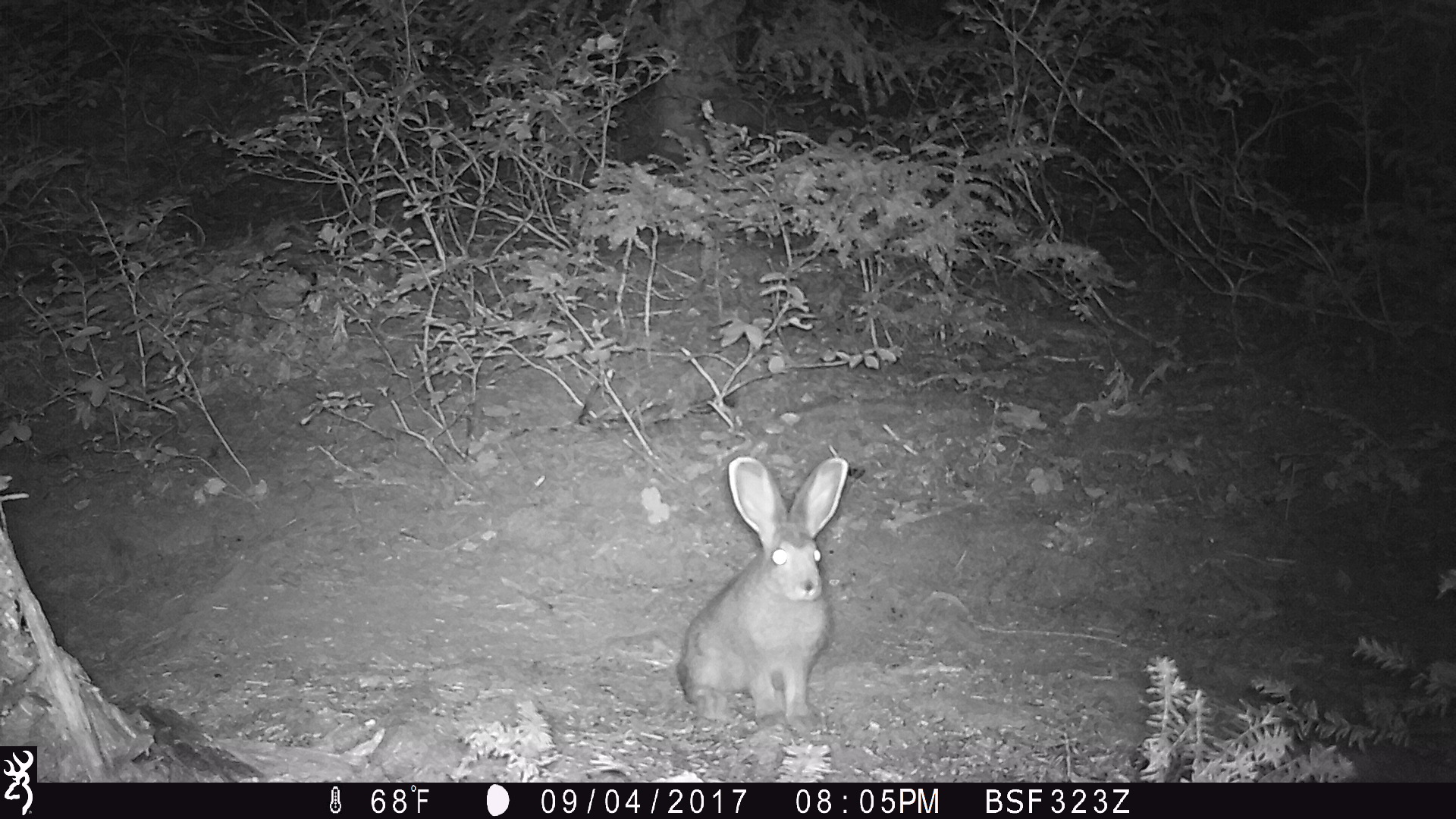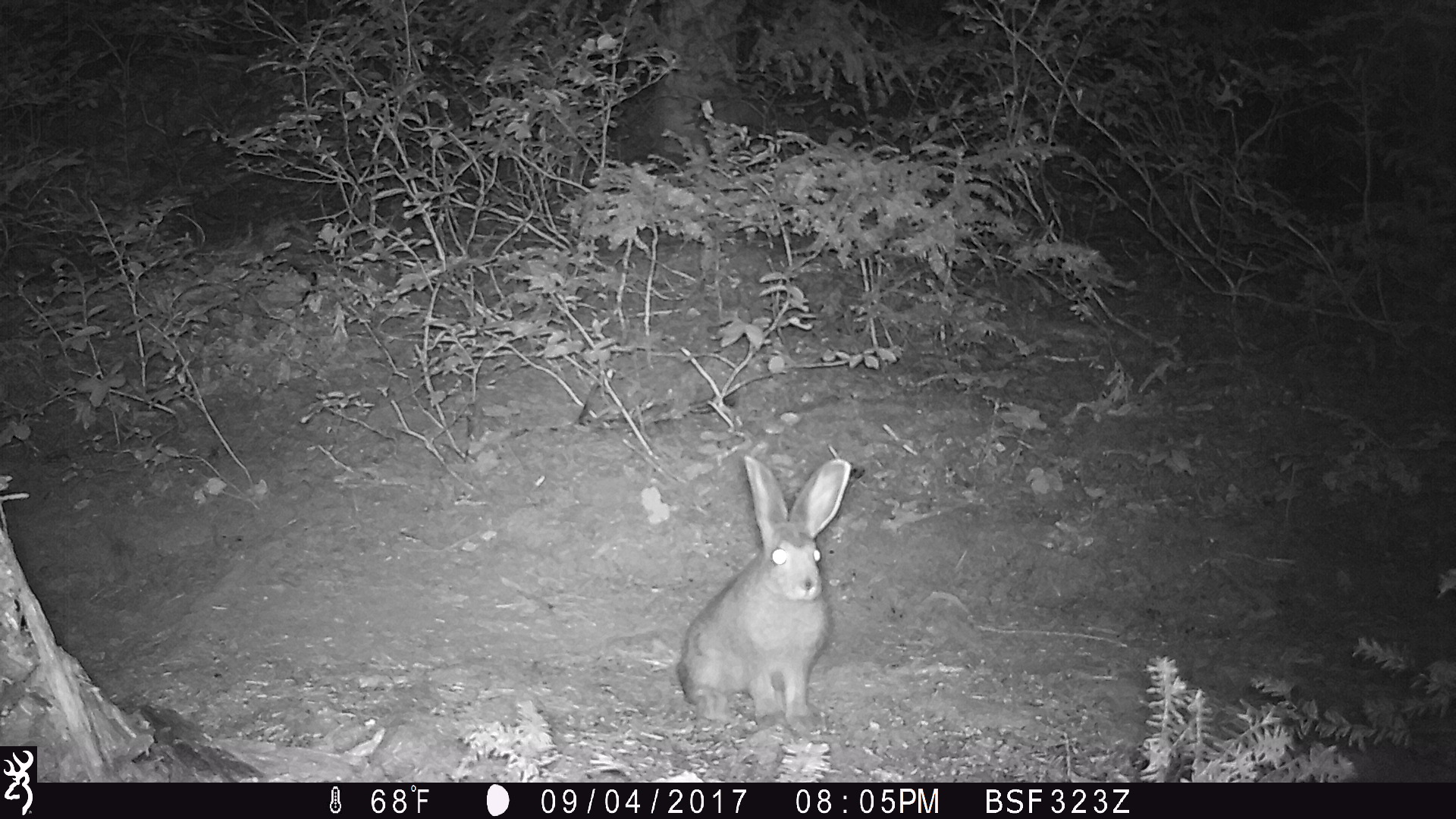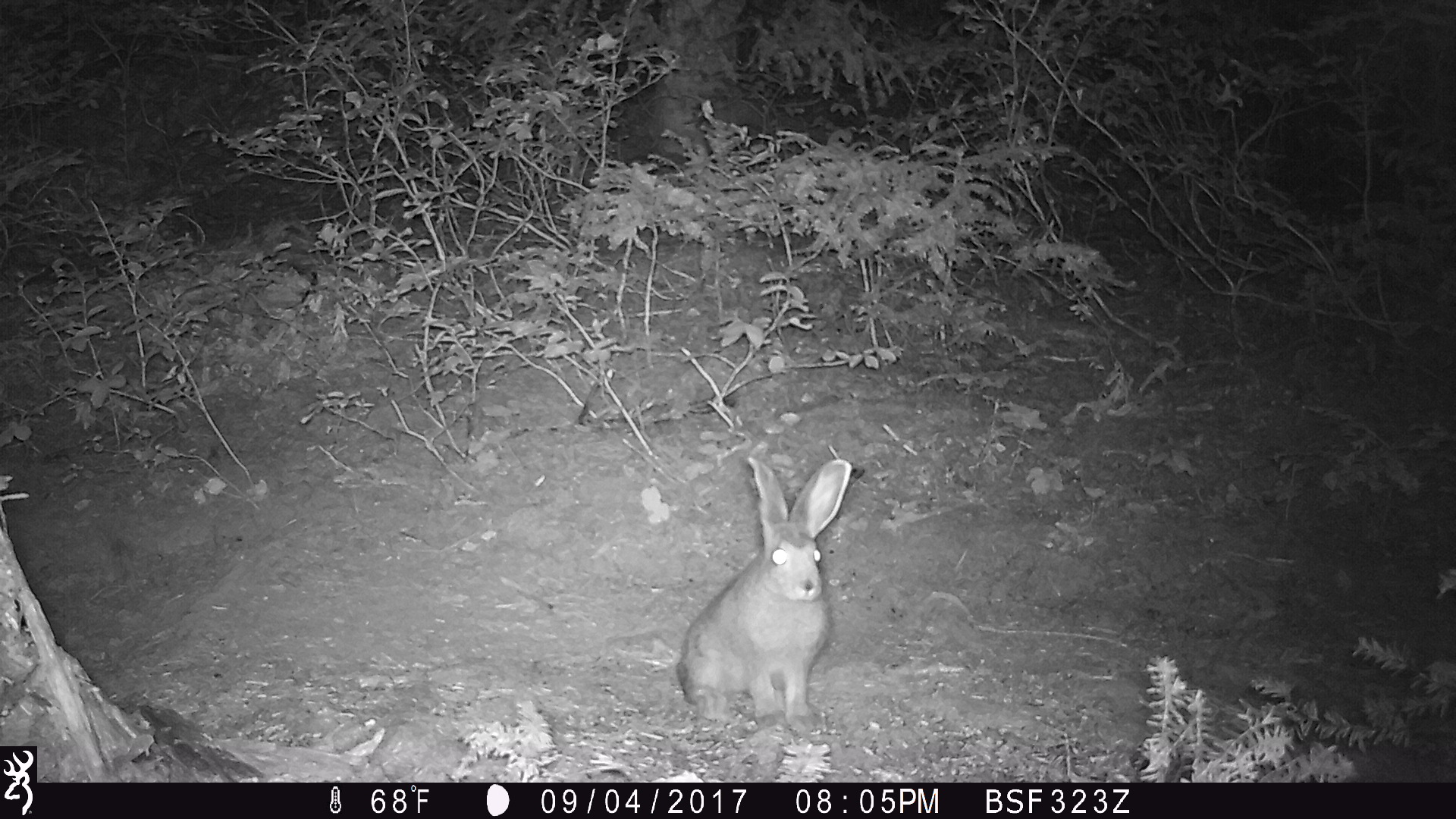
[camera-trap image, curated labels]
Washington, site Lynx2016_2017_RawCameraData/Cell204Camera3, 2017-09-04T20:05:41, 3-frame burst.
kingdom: Animalia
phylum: Chordata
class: Mammalia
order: Lagomorpha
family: Leporidae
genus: Lepus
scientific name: Lepus americanus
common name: snowshoe hare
Lepus americanus (snowshoe hare). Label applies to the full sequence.